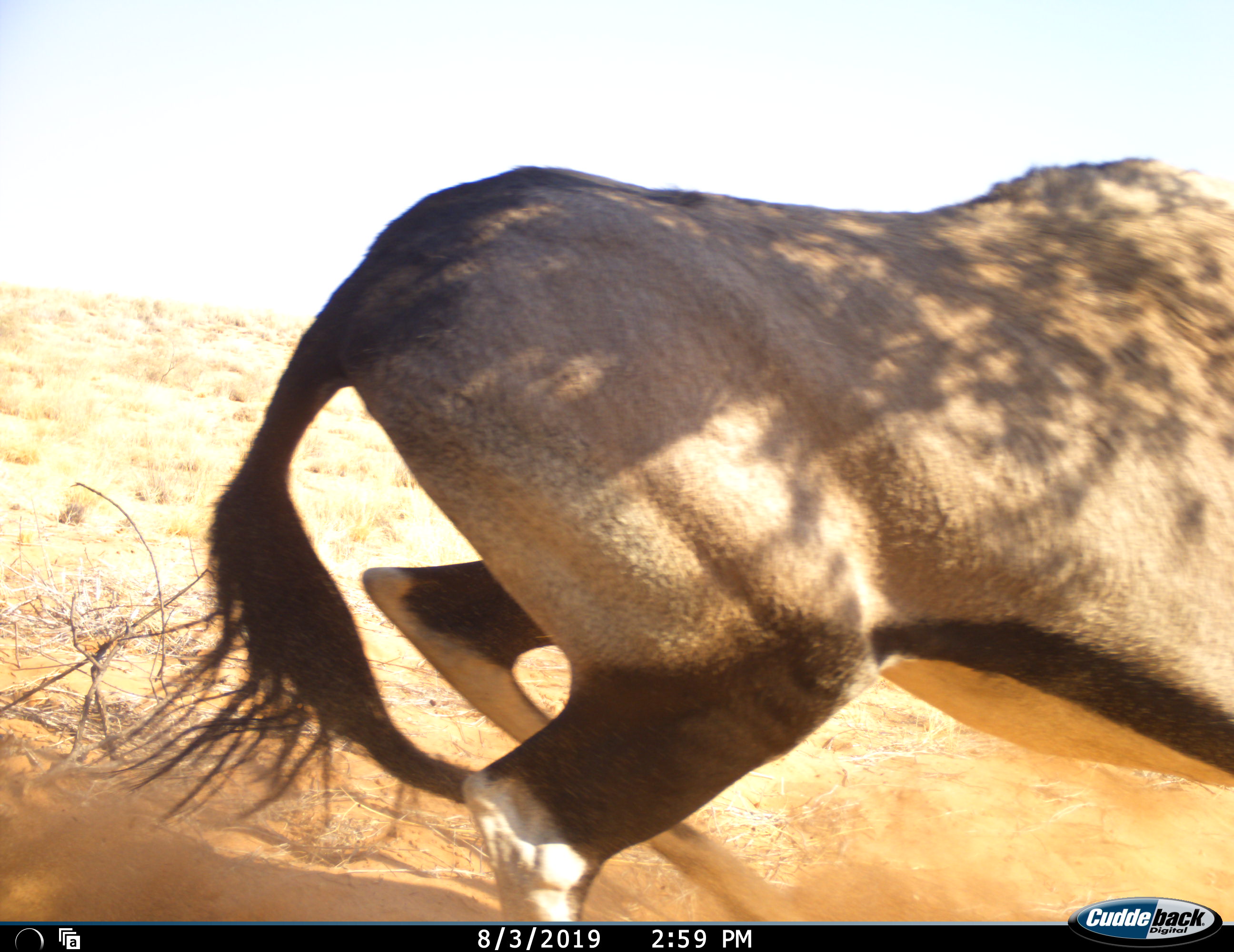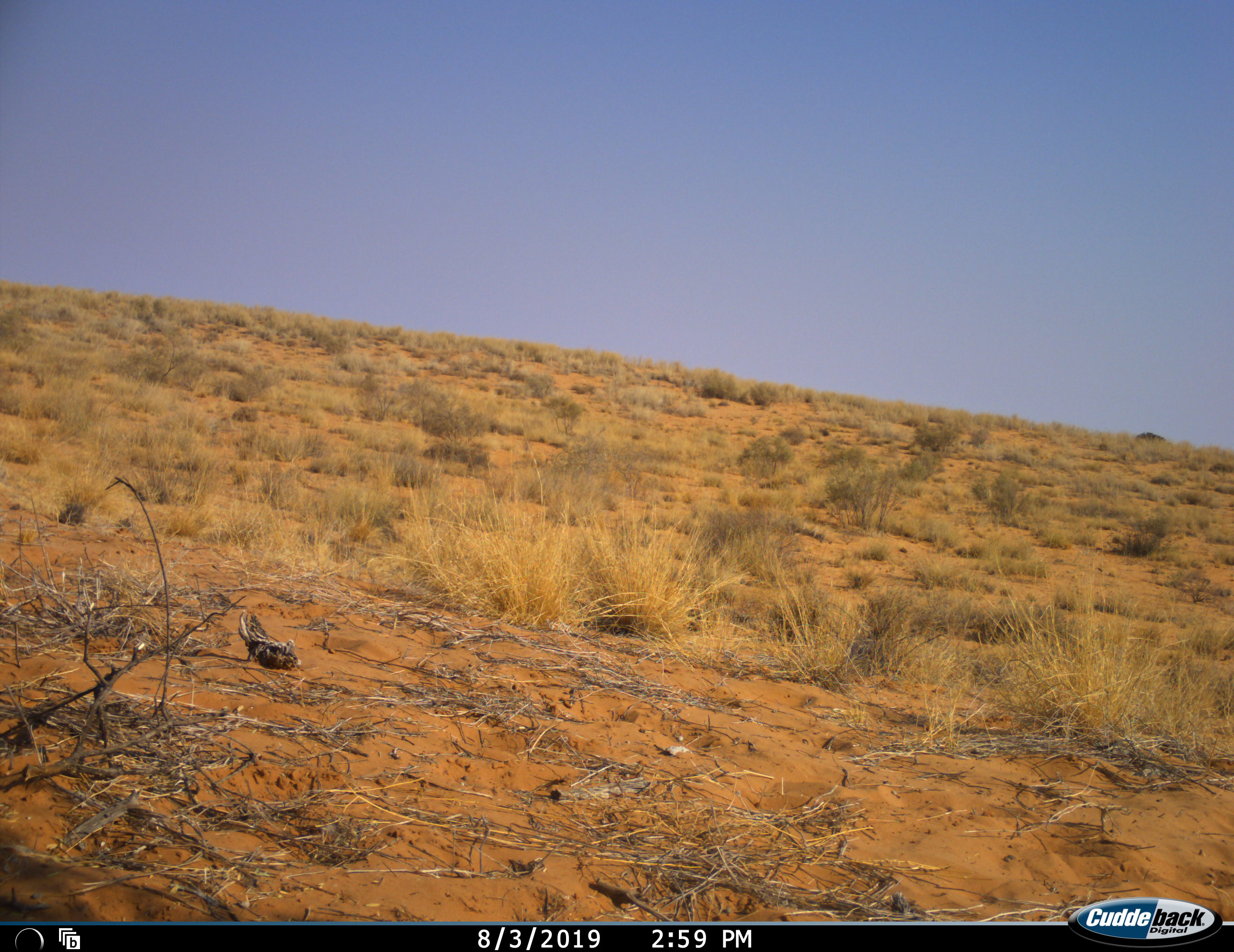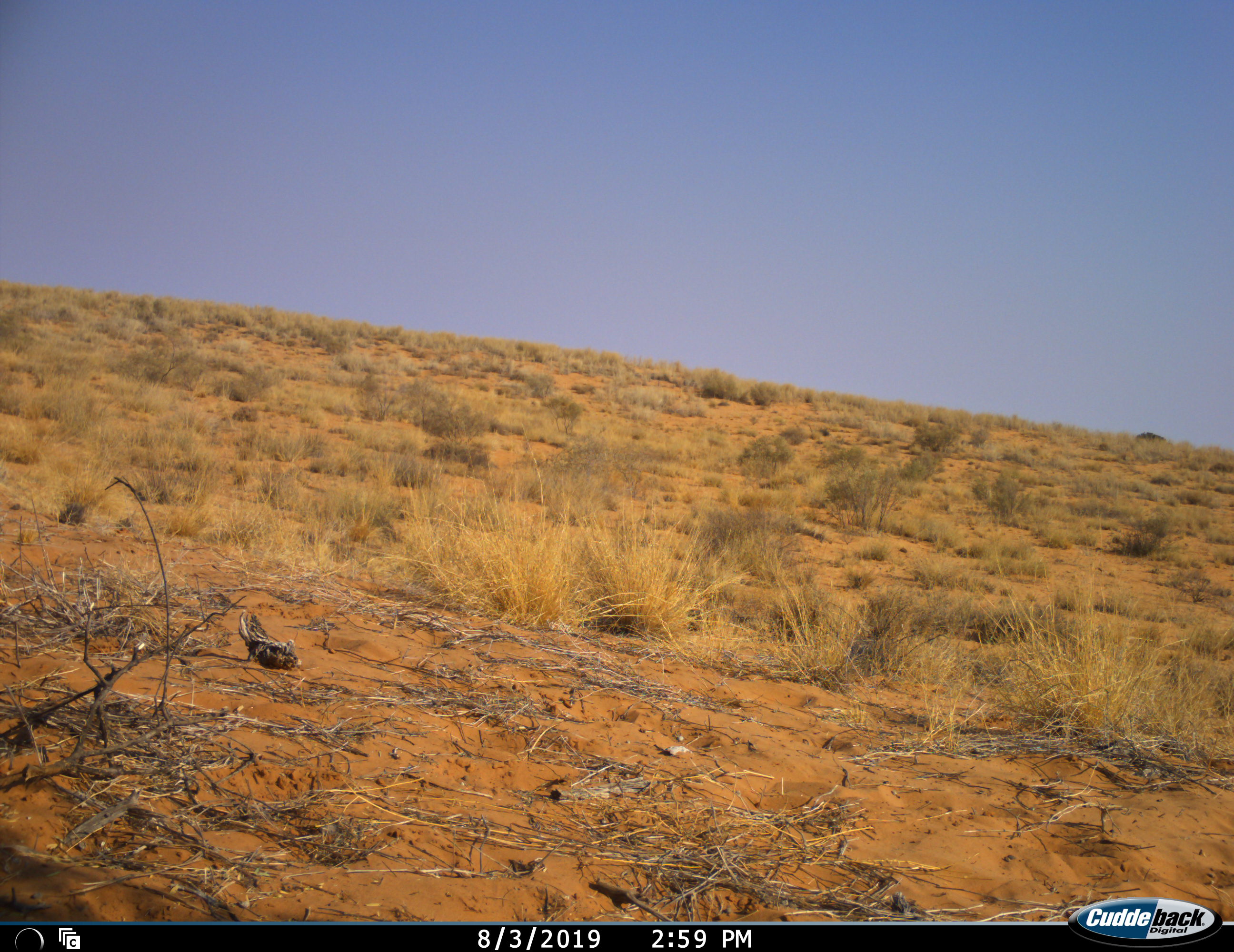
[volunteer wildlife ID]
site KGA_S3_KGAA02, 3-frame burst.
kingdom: Animalia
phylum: Chordata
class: Mammalia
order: Artiodactyla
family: Bovidae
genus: Oryx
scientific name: Oryx gazella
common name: gemsbok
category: oryx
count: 1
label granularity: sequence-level